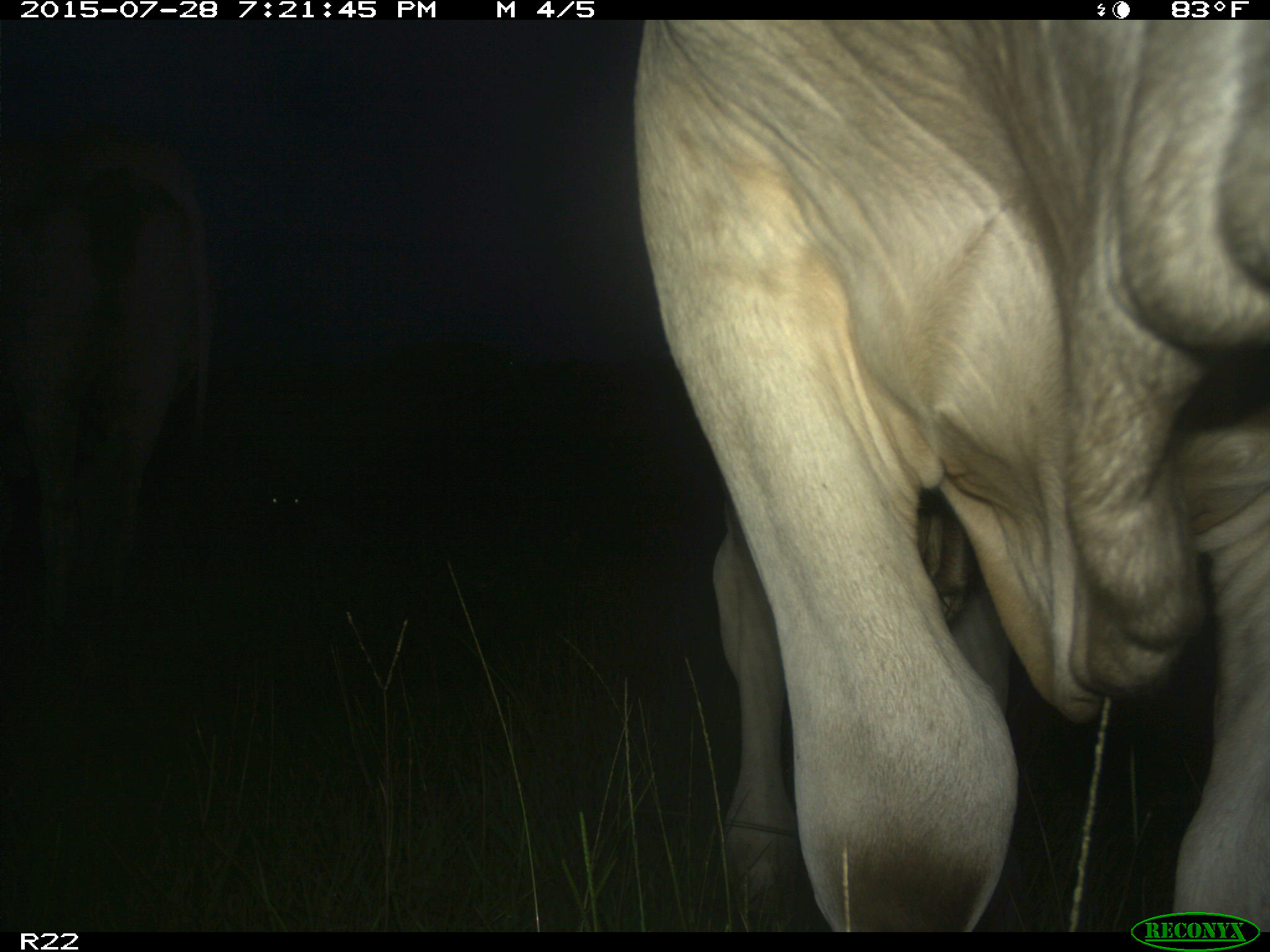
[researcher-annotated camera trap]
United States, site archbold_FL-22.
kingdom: Animalia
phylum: Chordata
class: Mammalia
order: Artiodactyla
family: Bovidae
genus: Bos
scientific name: Bos taurus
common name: domestic cow